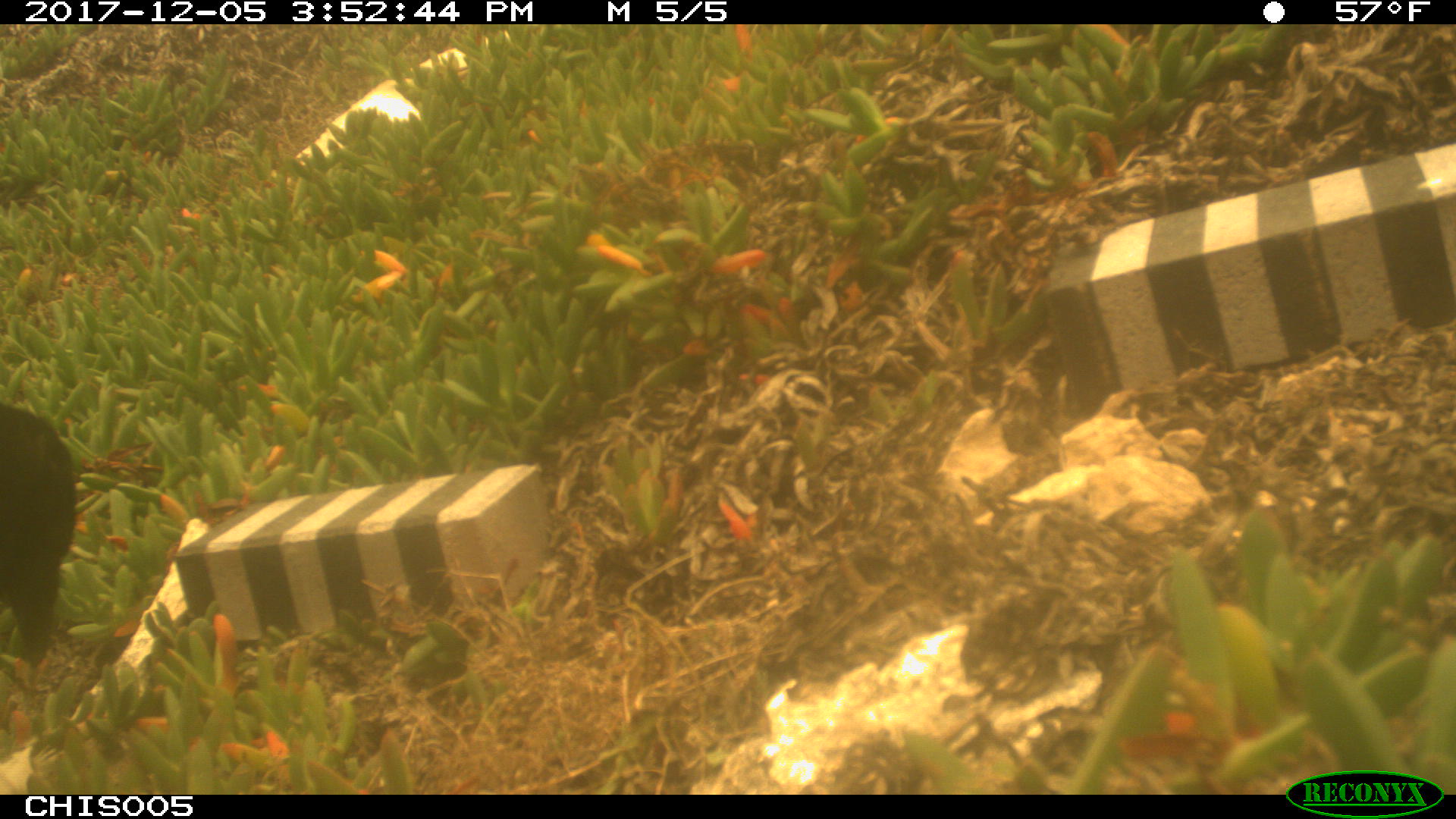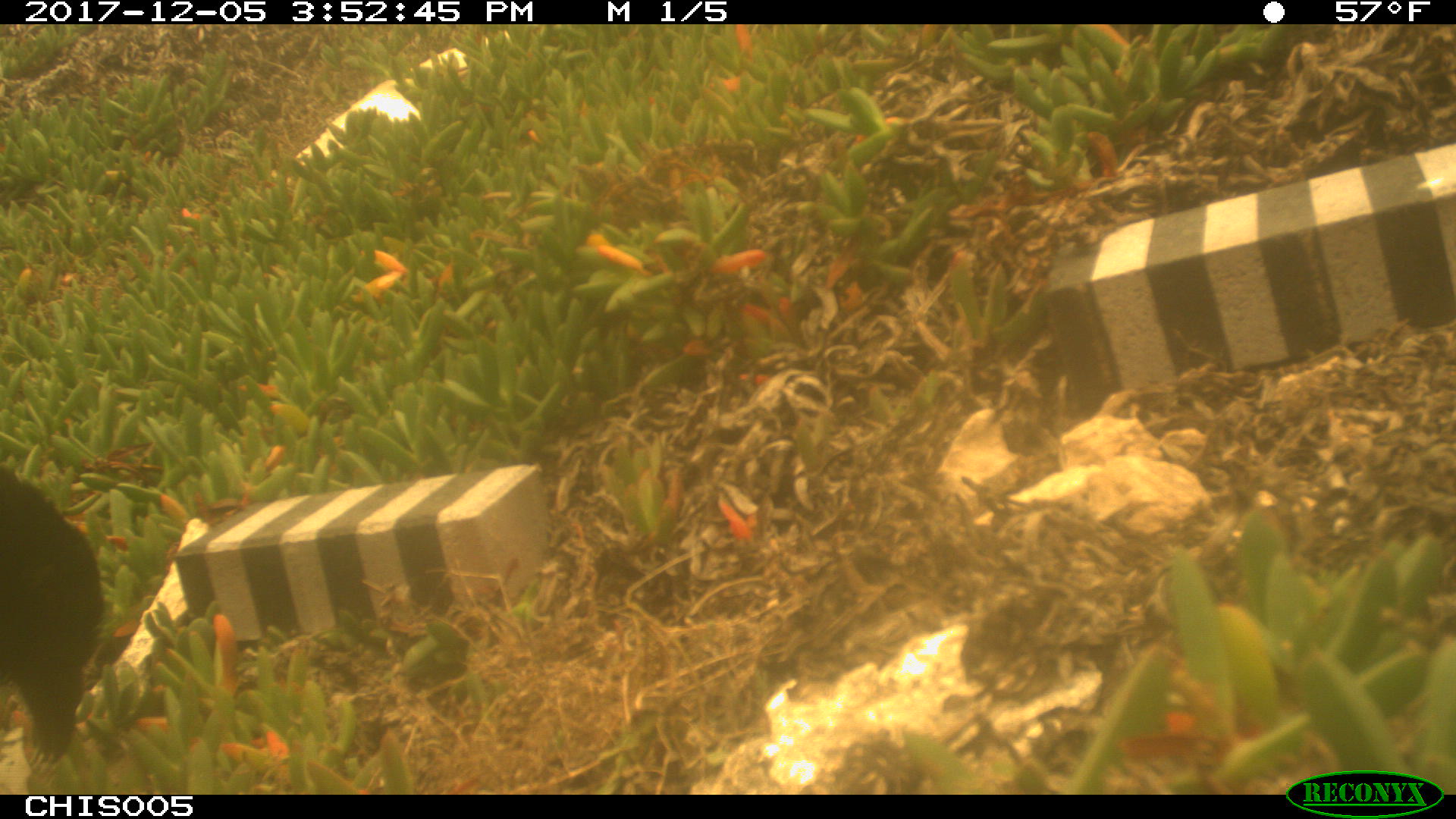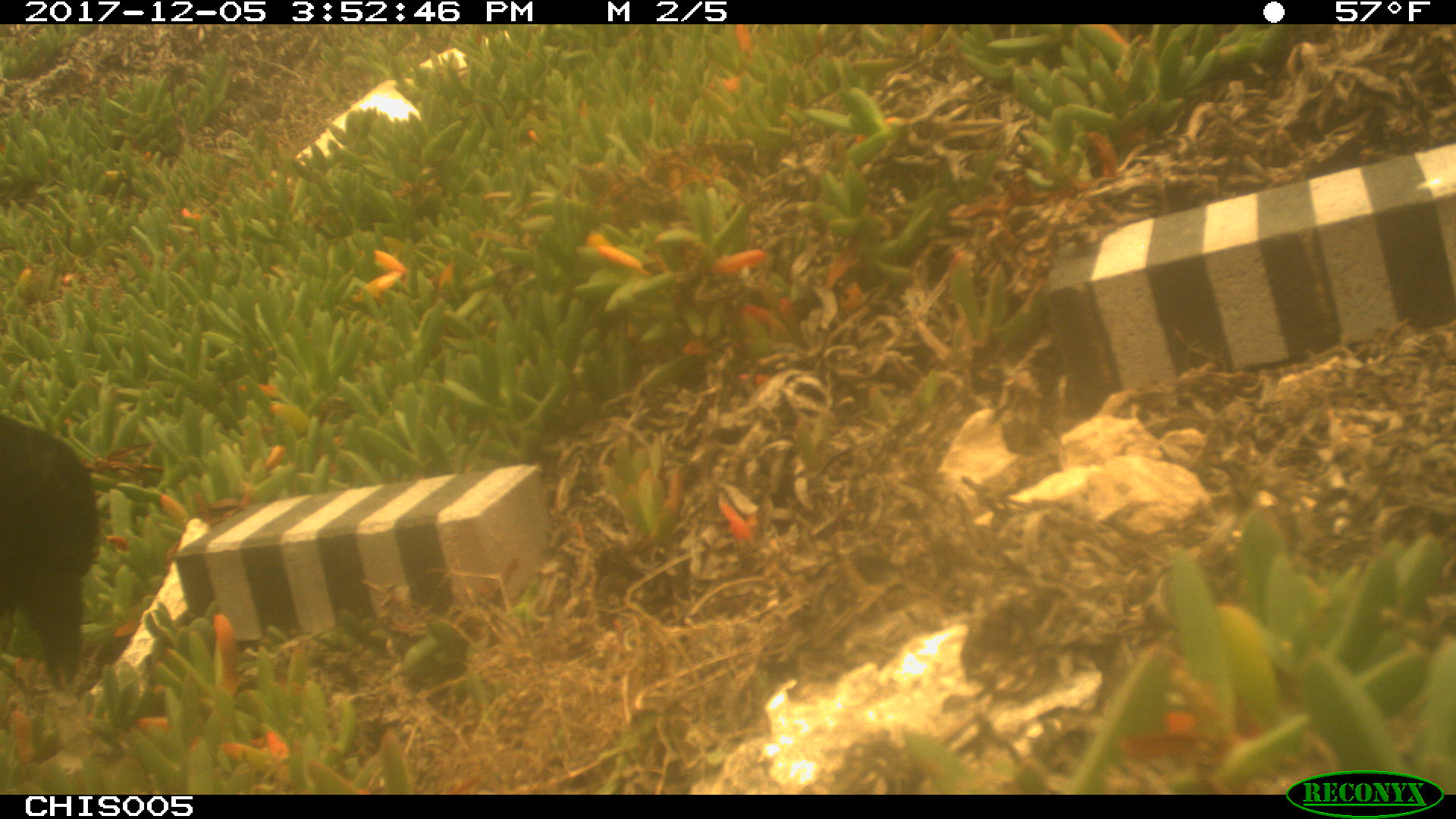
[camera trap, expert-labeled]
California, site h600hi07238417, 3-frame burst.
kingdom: Animalia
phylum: Chordata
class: Aves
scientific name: Aves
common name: bird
Bird (Aves).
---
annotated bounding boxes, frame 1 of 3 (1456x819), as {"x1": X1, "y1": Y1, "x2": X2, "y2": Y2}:
bird: {"x1": 0, "y1": 402, "x2": 77, "y2": 668}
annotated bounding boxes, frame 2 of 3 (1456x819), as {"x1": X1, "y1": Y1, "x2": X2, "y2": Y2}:
bird: {"x1": 0, "y1": 465, "x2": 102, "y2": 761}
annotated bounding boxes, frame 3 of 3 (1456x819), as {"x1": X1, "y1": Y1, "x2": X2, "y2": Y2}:
bird: {"x1": 0, "y1": 413, "x2": 99, "y2": 689}